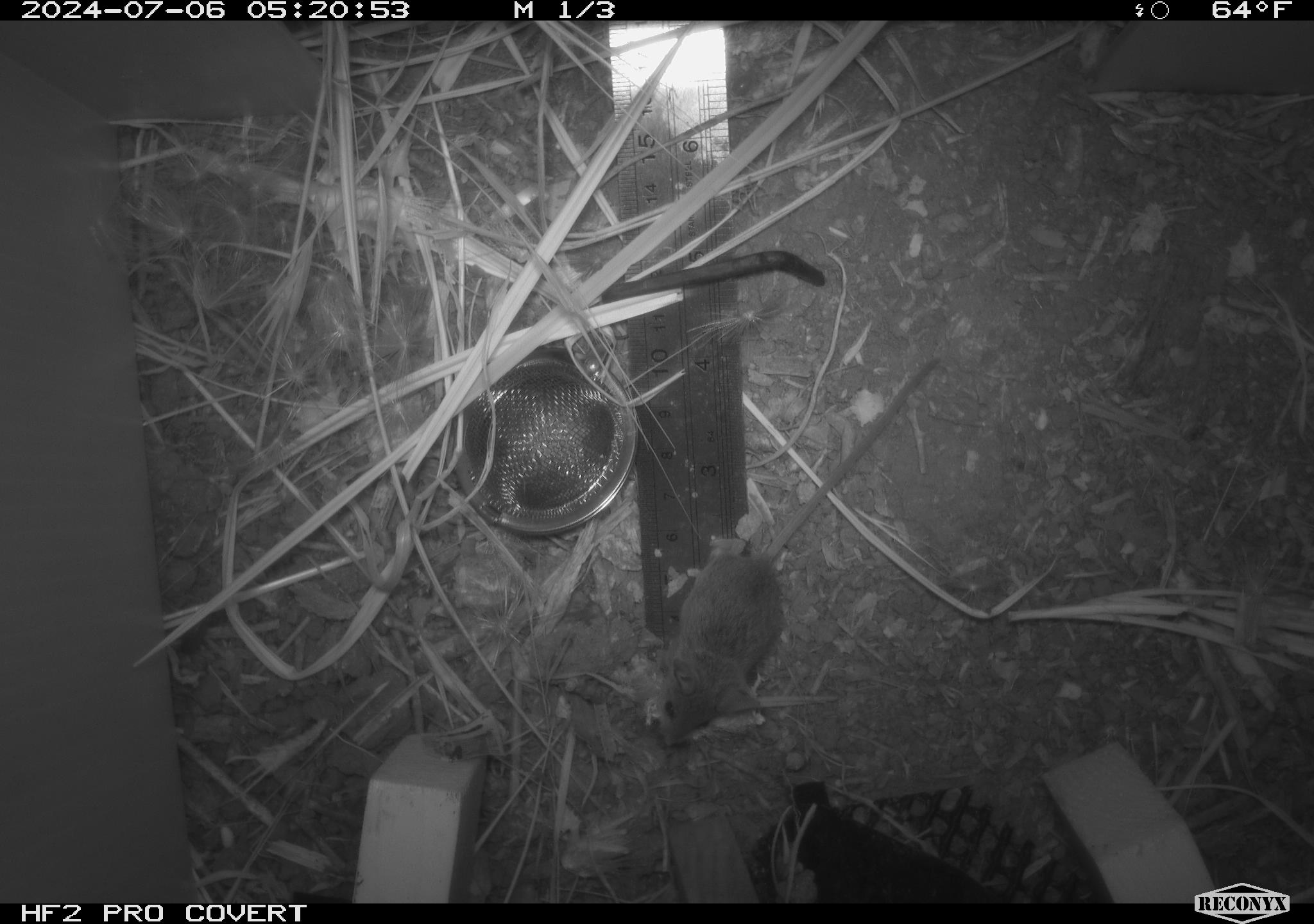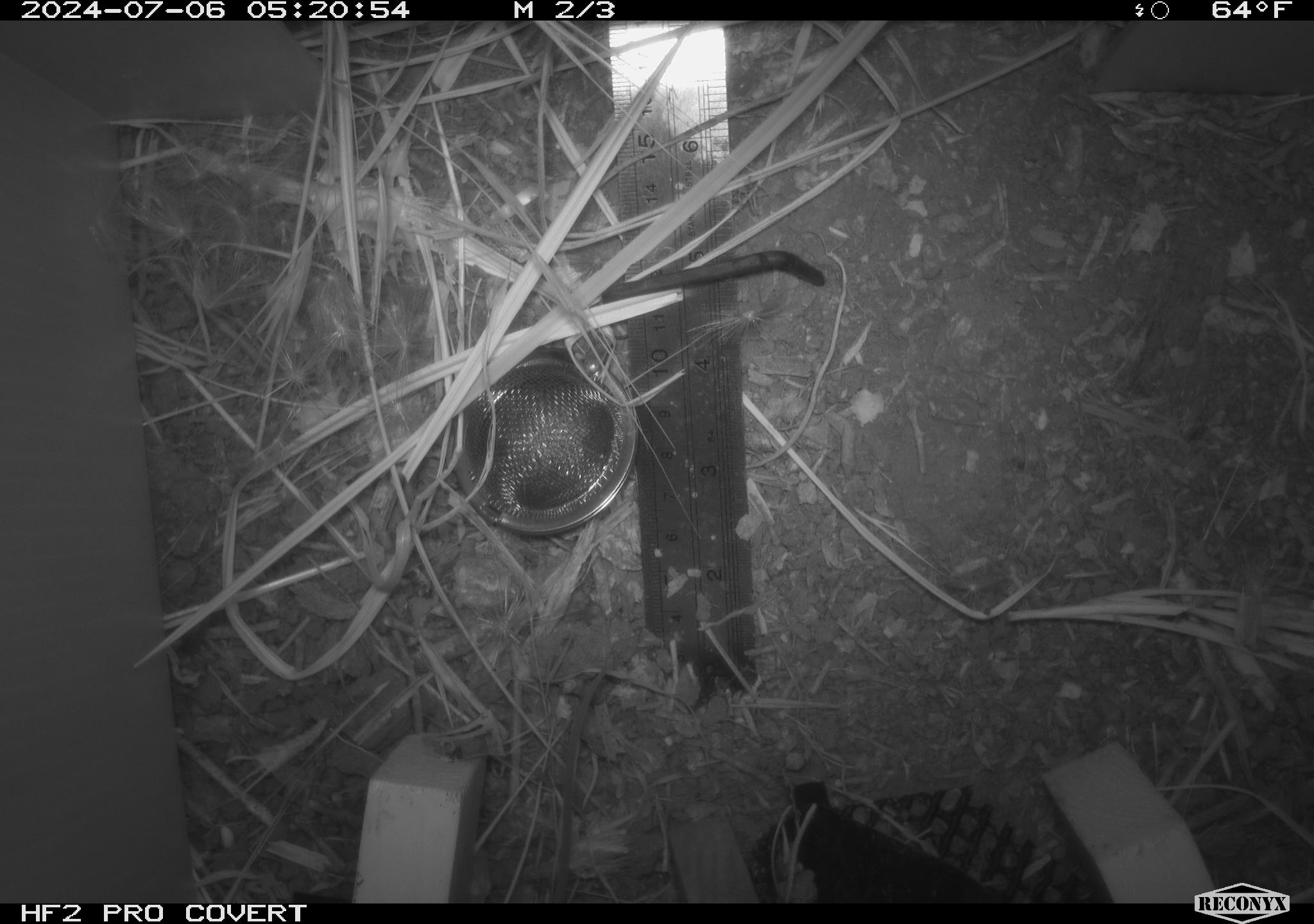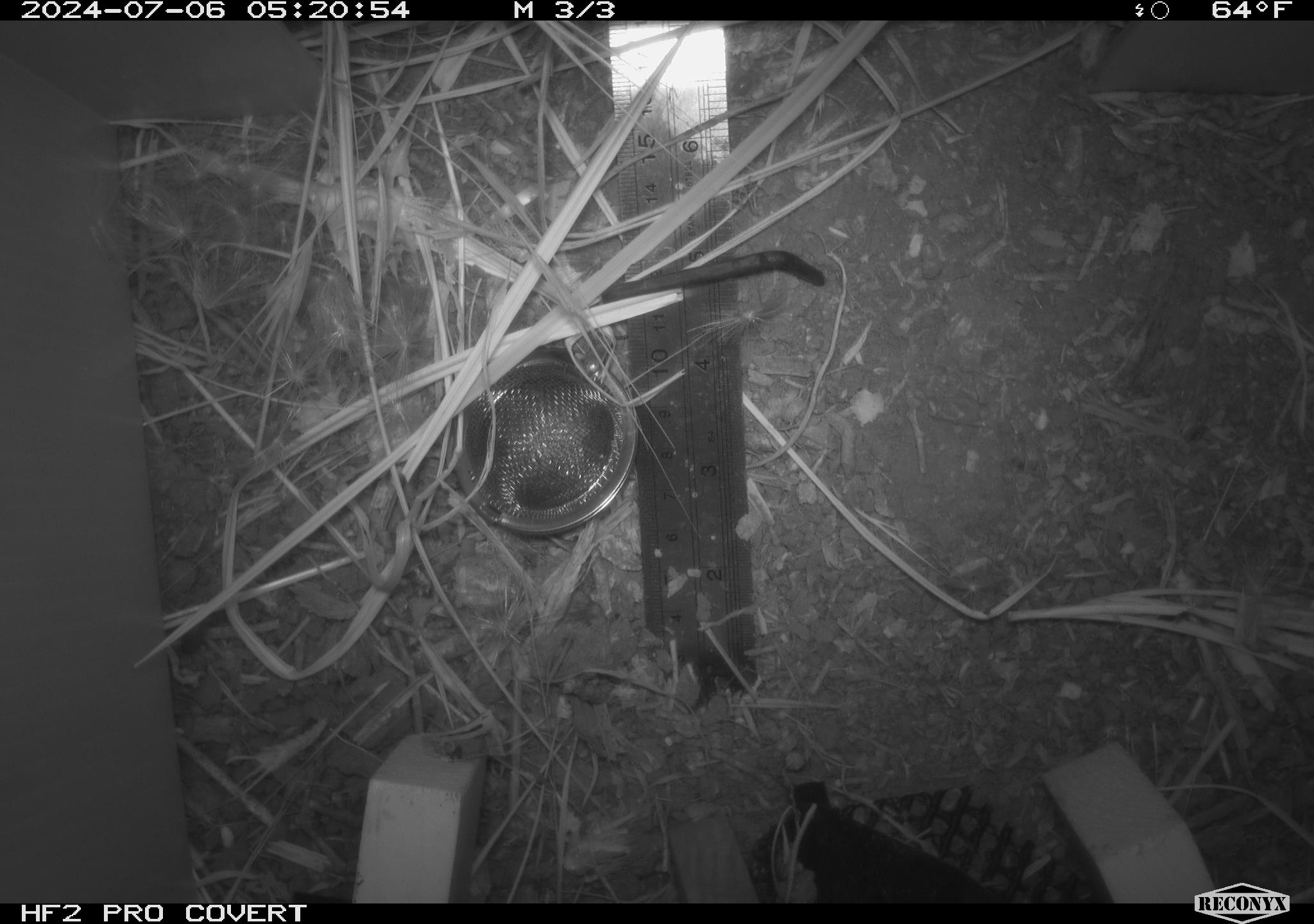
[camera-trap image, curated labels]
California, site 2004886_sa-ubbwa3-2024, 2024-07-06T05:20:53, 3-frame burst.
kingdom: Animalia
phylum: Chordata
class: Mammalia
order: Rodentia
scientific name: Rodentia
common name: mouse species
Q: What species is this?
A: Mouse species (Rodentia).